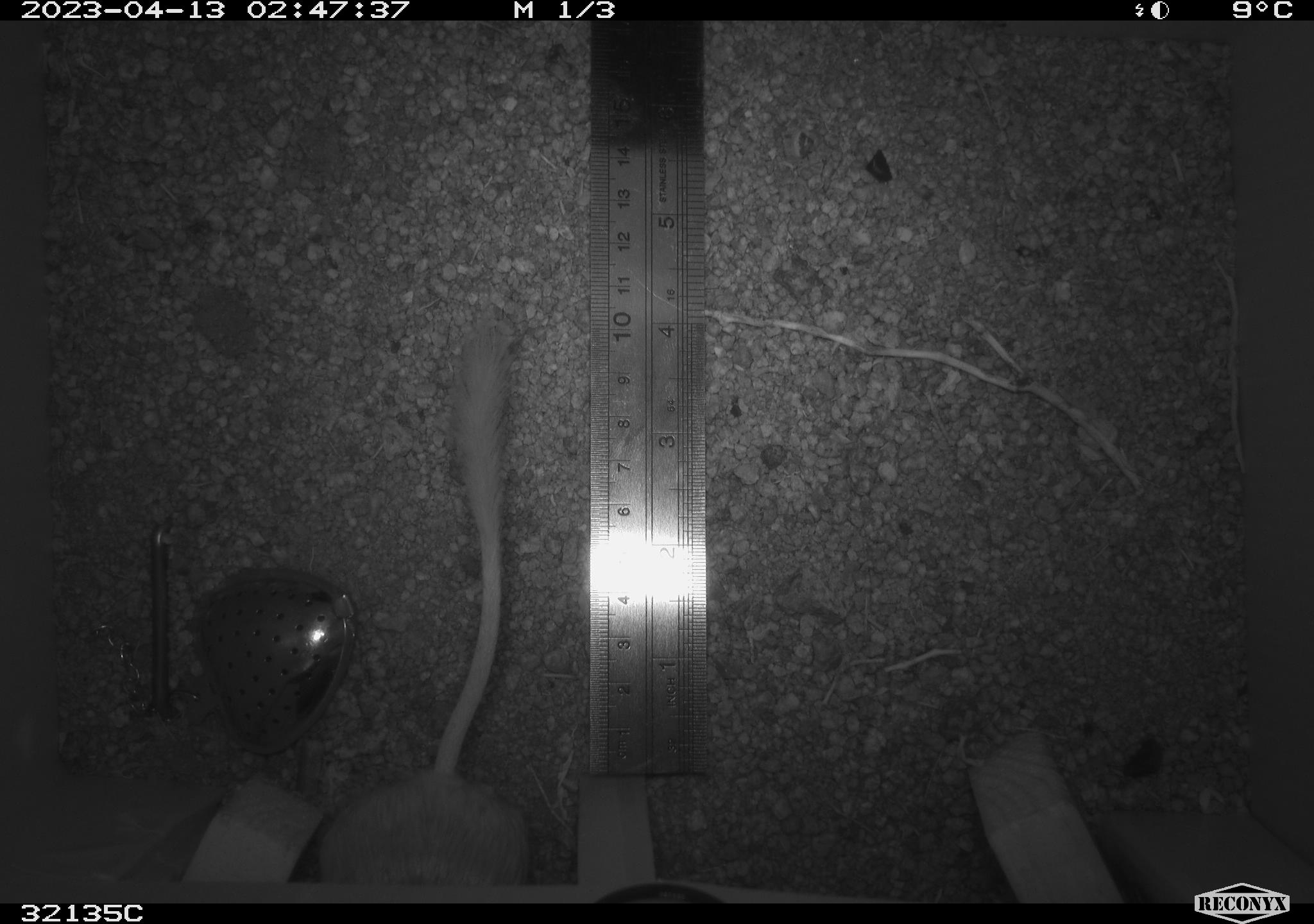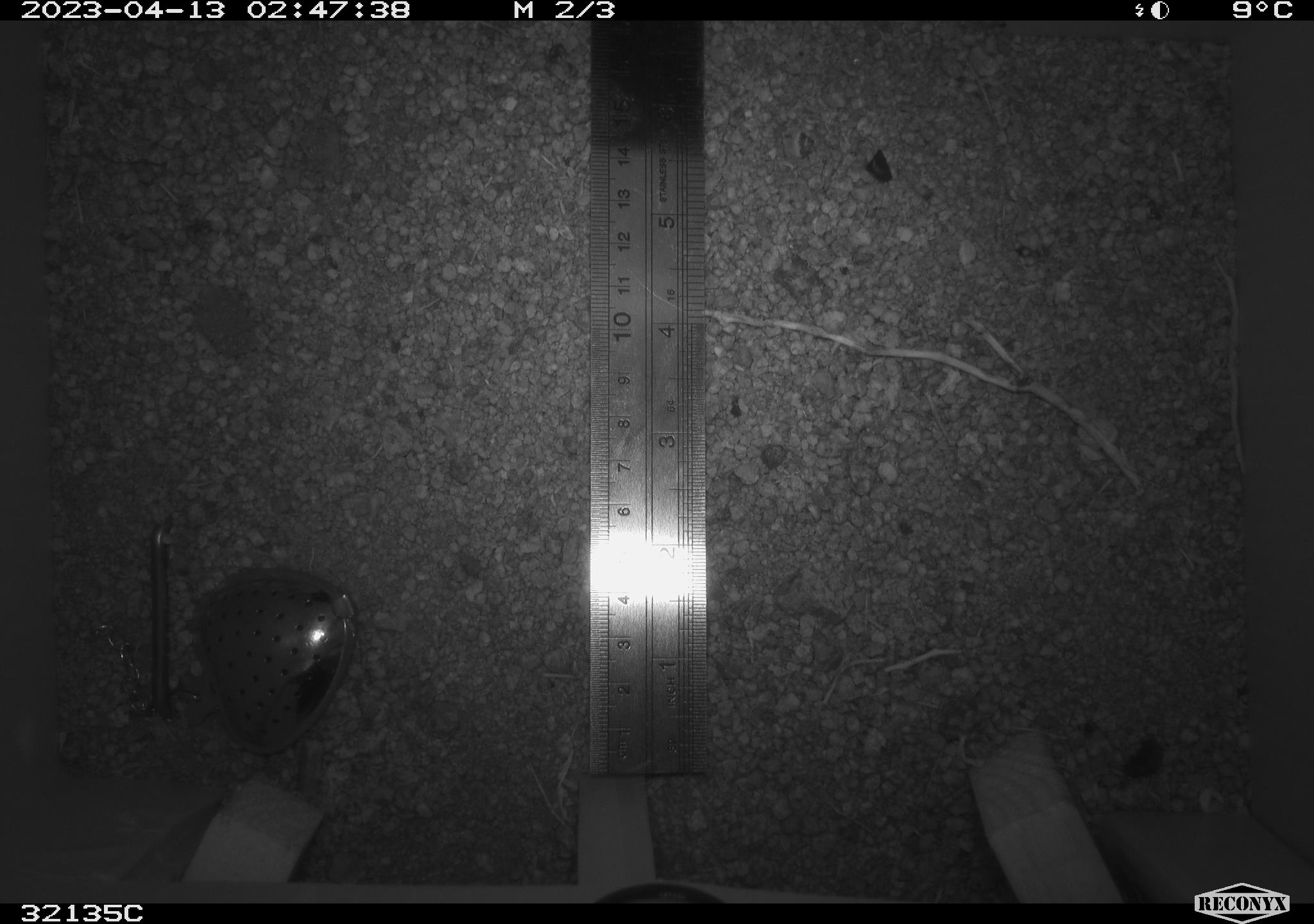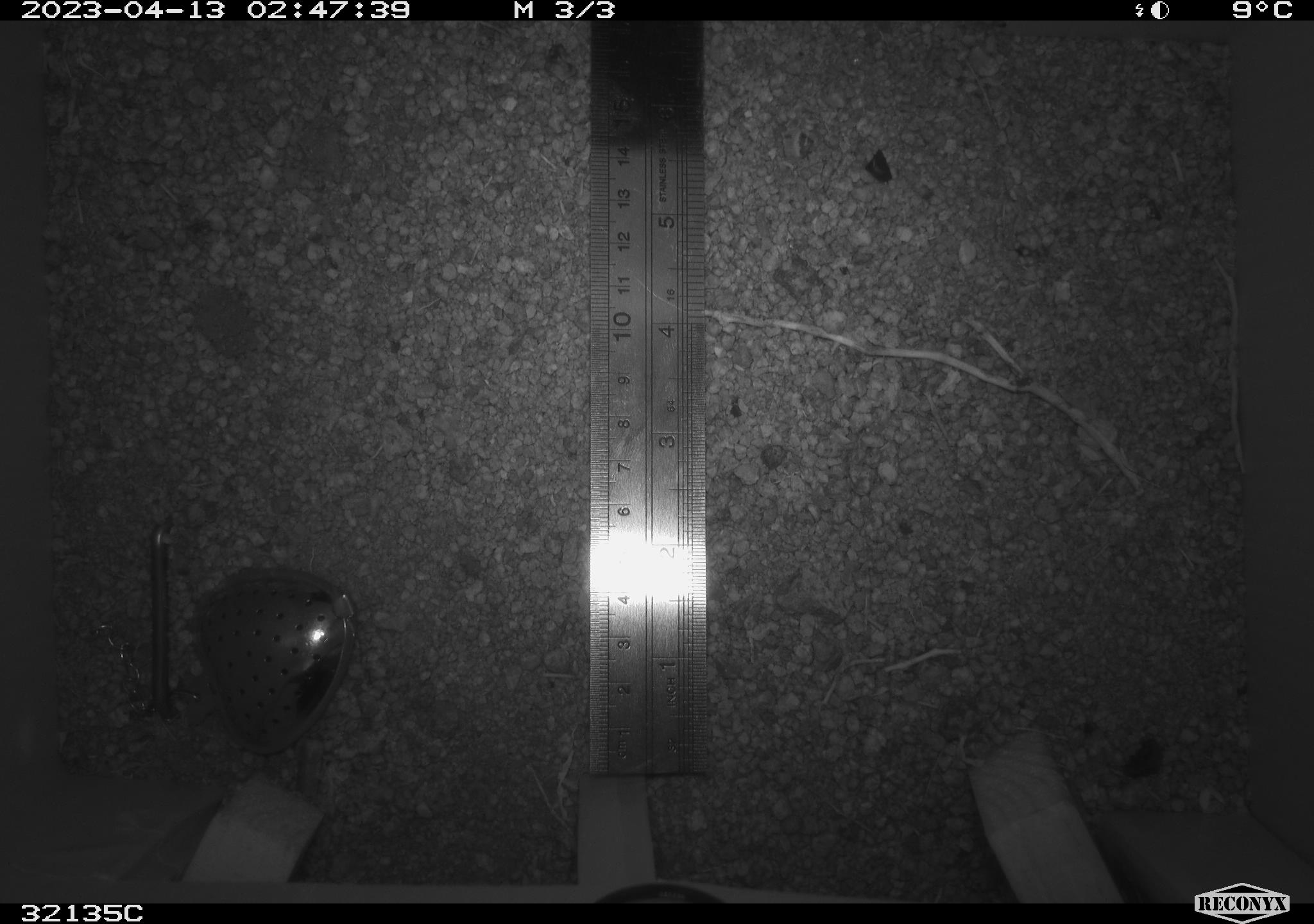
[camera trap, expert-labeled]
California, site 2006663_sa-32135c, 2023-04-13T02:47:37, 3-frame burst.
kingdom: Animalia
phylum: Chordata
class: Mammalia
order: Rodentia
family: Heteromyidae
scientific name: Heteromyidae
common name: kangaroo rats and pocket mice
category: heteromyidae family